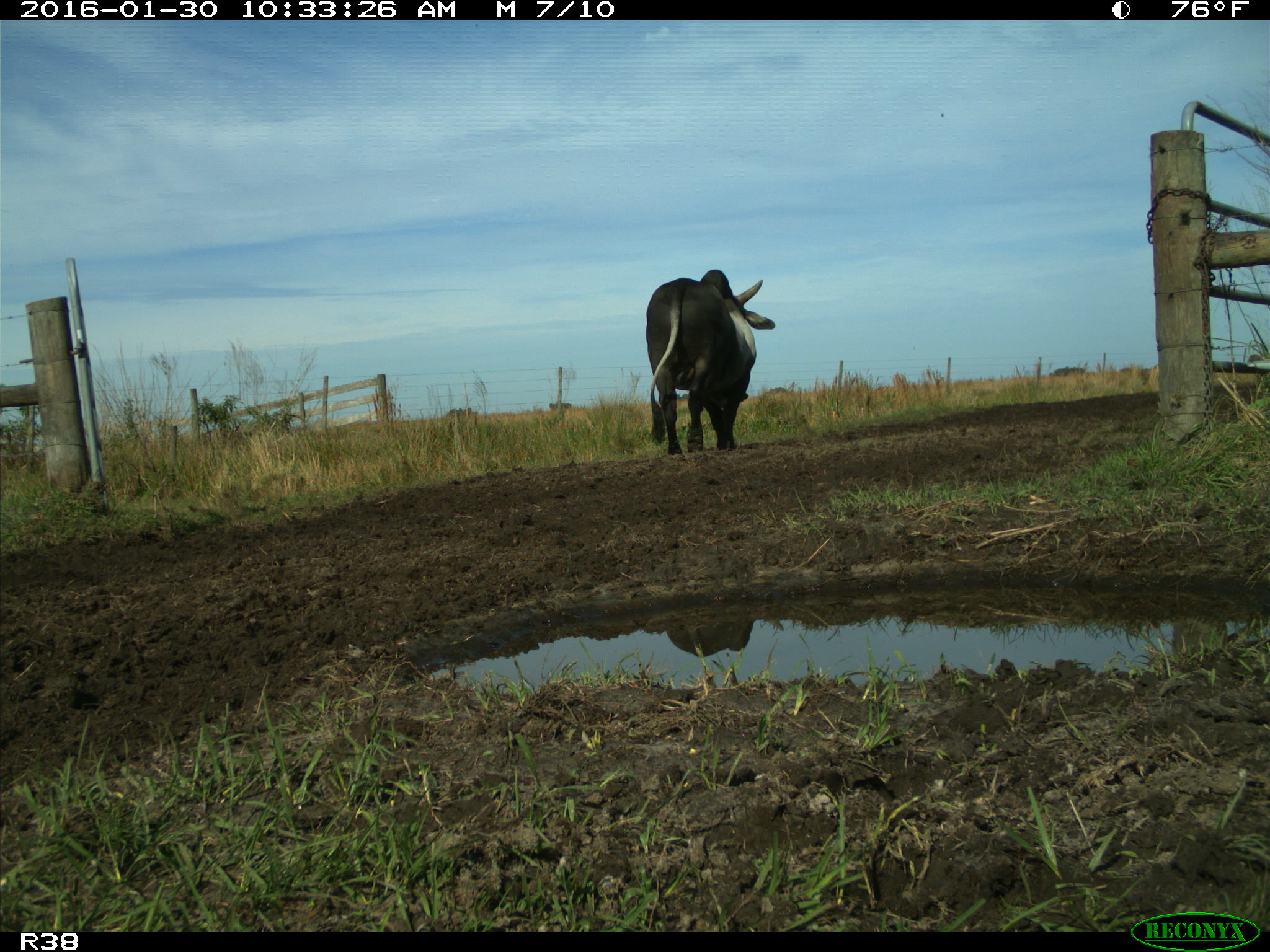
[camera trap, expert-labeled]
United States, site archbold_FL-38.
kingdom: Animalia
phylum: Chordata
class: Mammalia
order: Artiodactyla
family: Bovidae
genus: Bos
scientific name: Bos taurus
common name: domestic cow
Bos taurus (domestic cow).